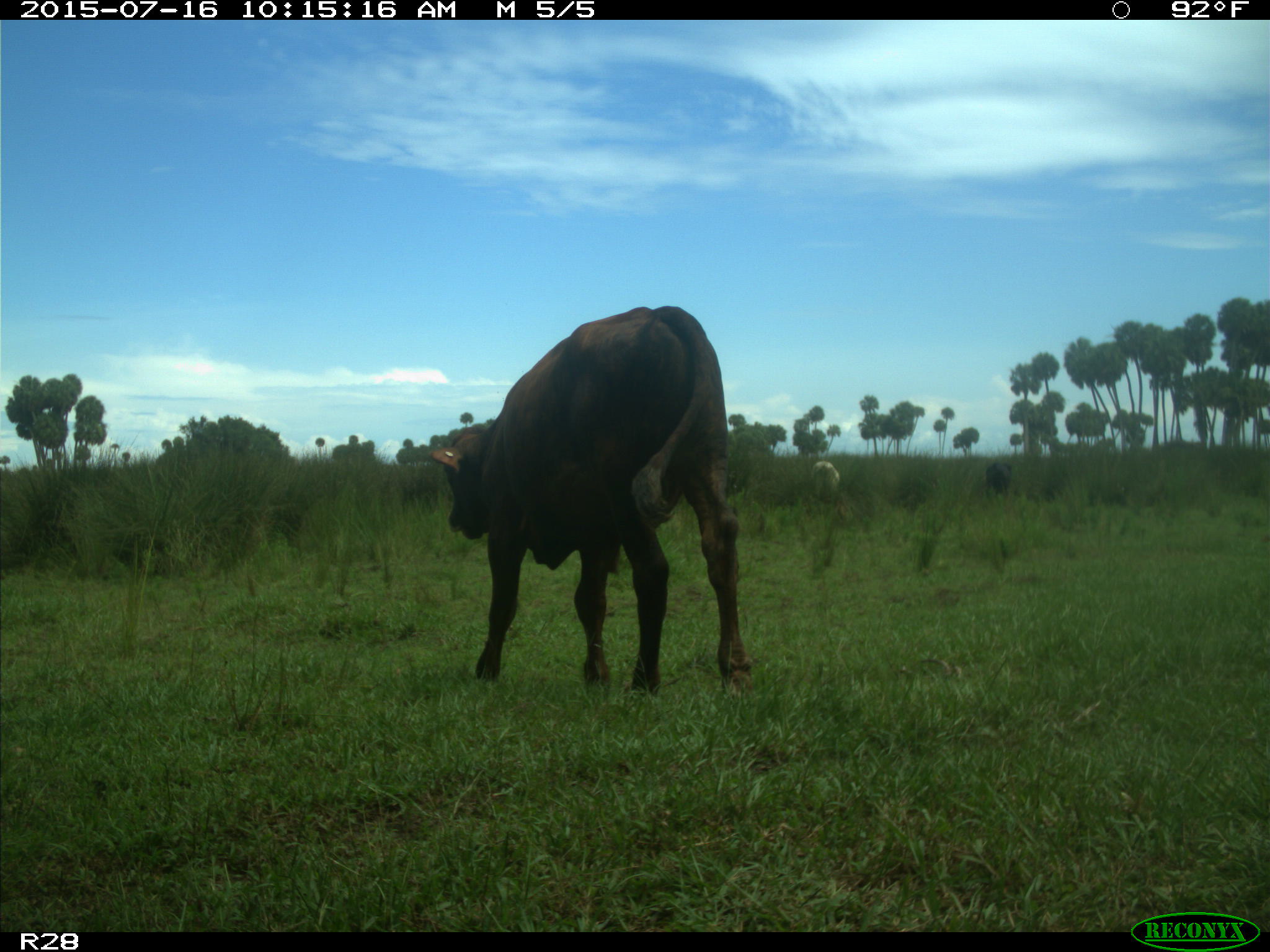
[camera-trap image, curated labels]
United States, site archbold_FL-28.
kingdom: Animalia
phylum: Chordata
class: Mammalia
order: Artiodactyla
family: Bovidae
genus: Bos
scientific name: Bos taurus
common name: domestic cow